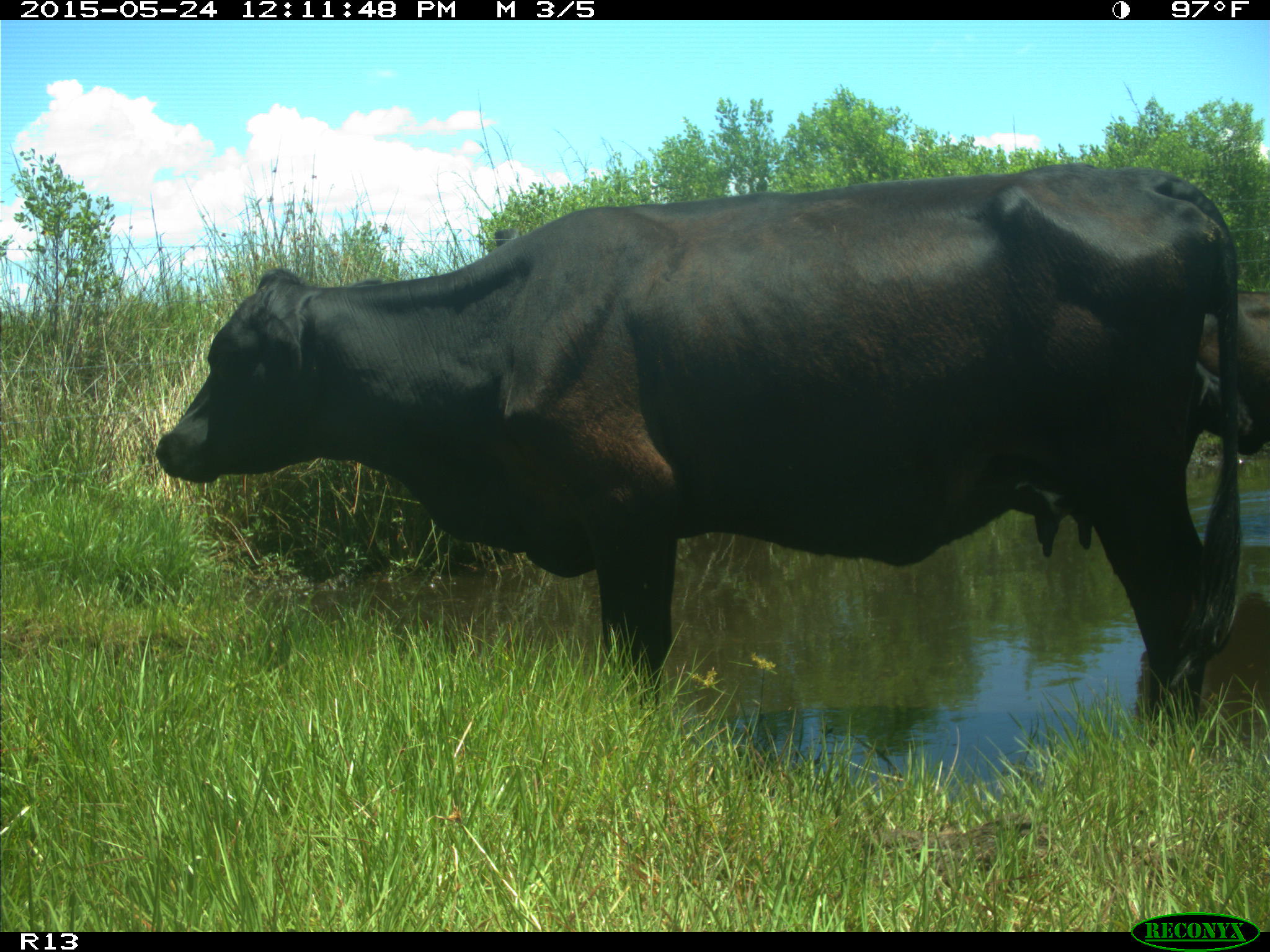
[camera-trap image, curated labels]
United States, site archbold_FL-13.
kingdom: Animalia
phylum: Chordata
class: Mammalia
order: Artiodactyla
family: Bovidae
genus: Bos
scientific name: Bos taurus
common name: domestic cow